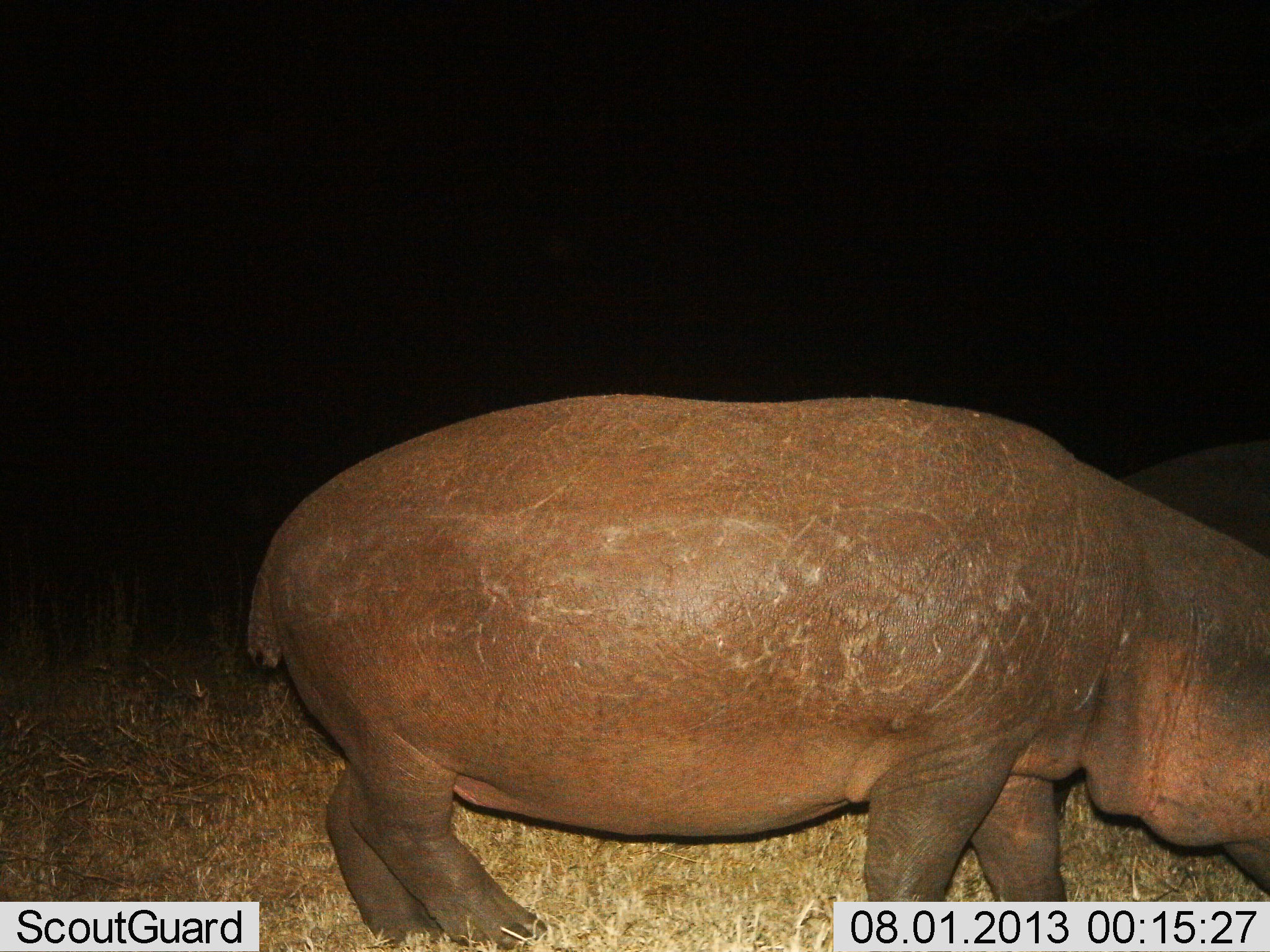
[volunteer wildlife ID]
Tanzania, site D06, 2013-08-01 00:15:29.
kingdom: Animalia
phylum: Chordata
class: Mammalia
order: Artiodactyla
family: Hippopotamidae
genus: Hippopotamus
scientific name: Hippopotamus amphibius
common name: hippopotamus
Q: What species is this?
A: Hippopotamus (Hippopotamus amphibius).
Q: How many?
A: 1.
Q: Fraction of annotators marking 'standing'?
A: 40%.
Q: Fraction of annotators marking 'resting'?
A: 0%.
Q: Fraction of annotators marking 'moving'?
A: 70%.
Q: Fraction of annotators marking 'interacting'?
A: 0%.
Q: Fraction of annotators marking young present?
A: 0%.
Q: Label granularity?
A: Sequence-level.